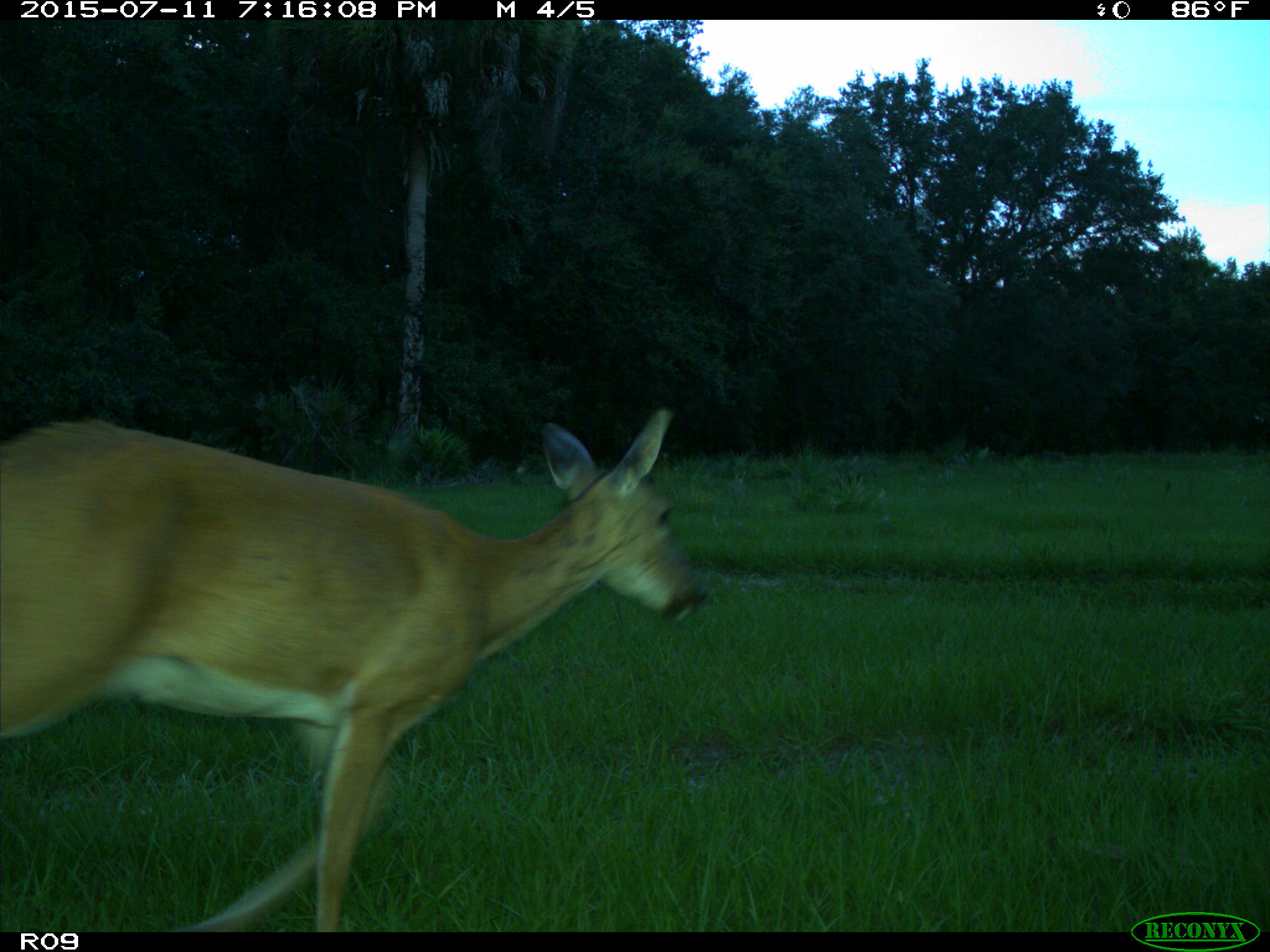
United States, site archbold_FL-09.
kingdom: Animalia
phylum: Chordata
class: Mammalia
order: Artiodactyla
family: Cervidae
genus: Odocoileus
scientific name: Odocoileus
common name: deer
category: unidentified deer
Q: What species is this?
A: Unidentified deer (deer) (Odocoileus).